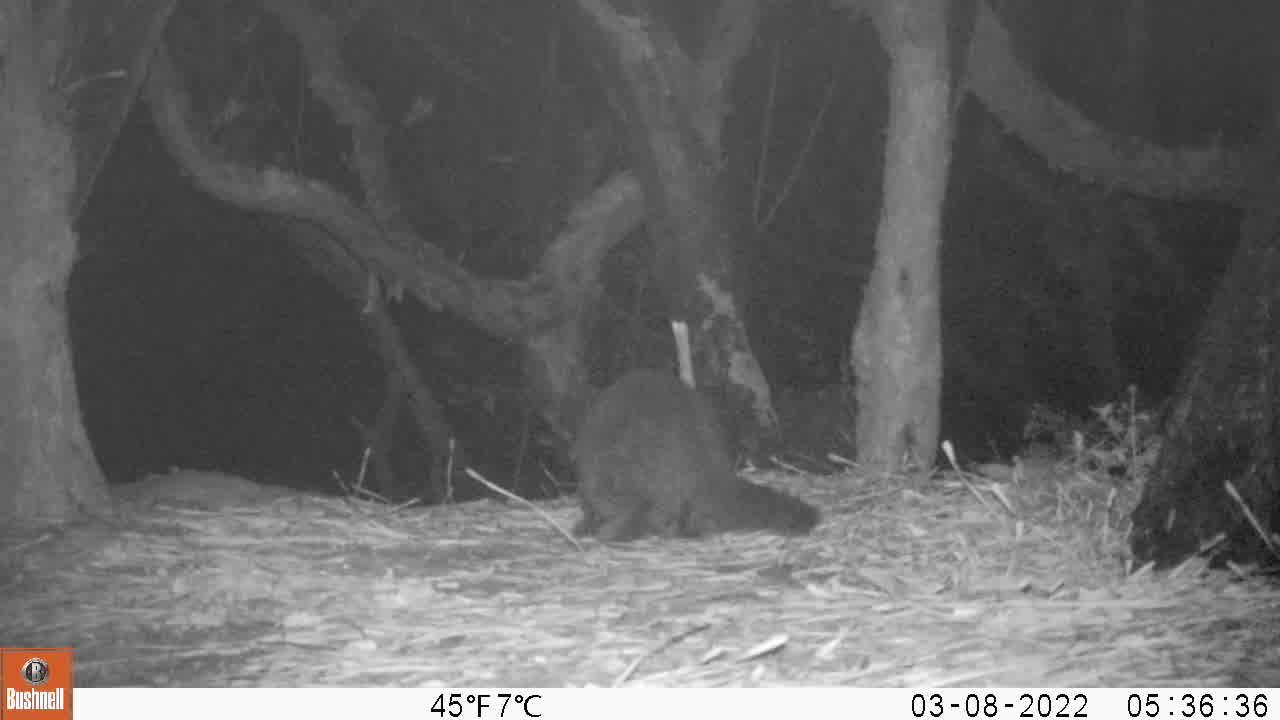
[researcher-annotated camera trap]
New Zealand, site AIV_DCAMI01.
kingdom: Animalia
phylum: Chordata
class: Mammalia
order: Carnivora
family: Felidae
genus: Felis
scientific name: Felis catus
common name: domestic cat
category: cat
Cat (domestic cat) (Felis catus).